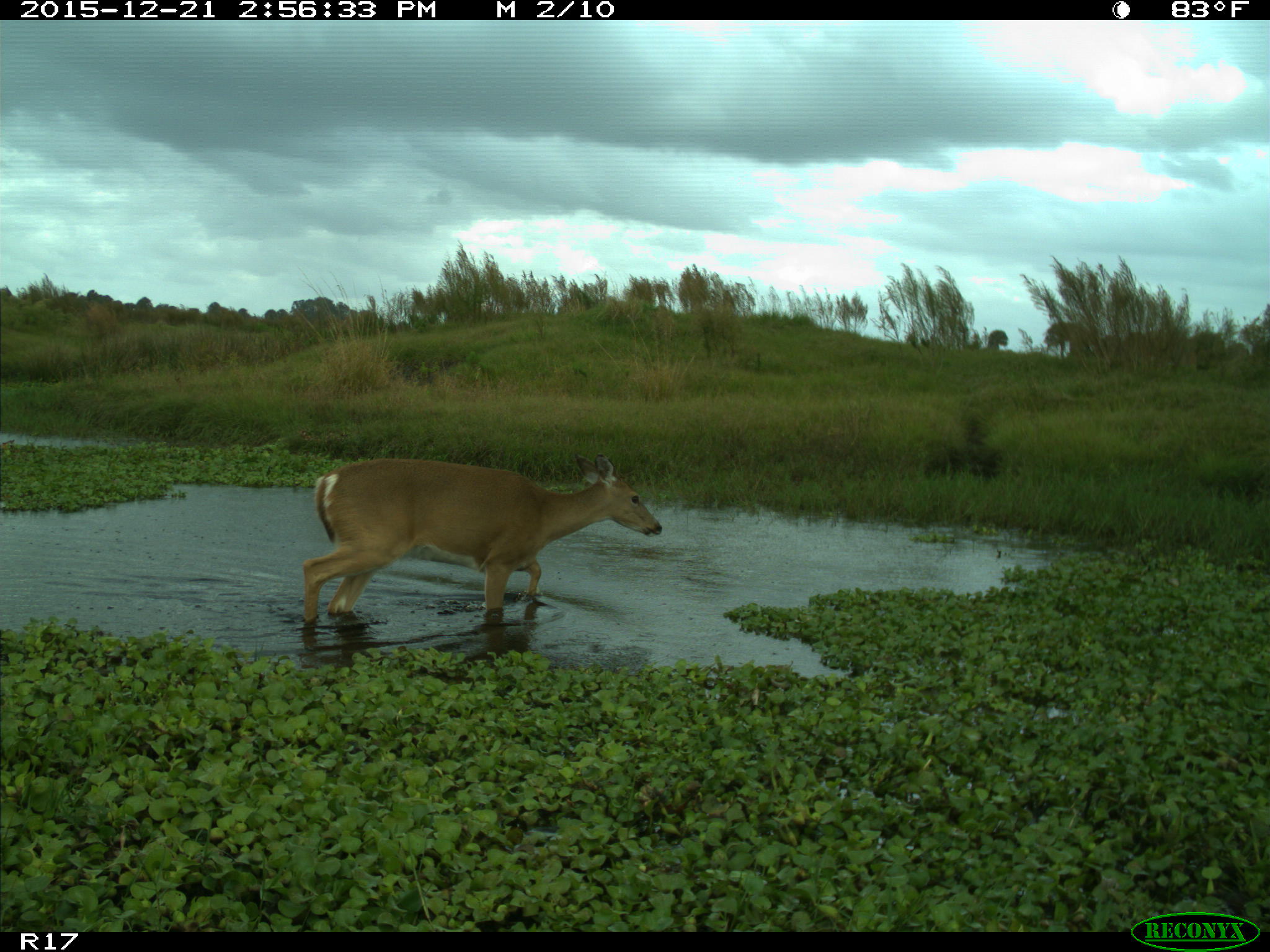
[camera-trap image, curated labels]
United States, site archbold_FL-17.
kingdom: Animalia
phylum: Chordata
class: Mammalia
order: Artiodactyla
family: Cervidae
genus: Odocoileus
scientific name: Odocoileus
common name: deer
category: unidentified deer